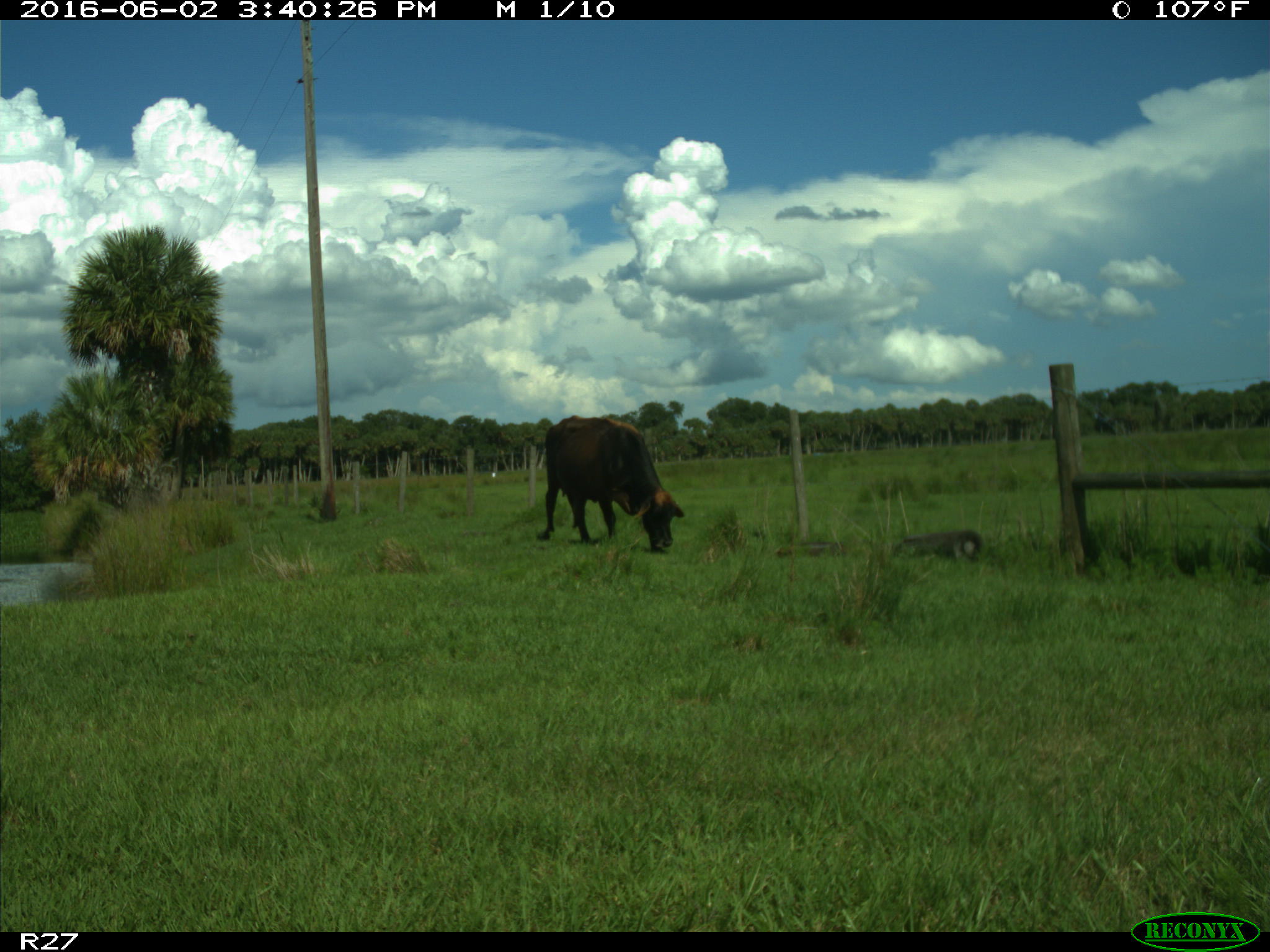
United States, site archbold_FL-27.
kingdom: Animalia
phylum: Chordata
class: Mammalia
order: Artiodactyla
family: Bovidae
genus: Bos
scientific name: Bos taurus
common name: domestic cow